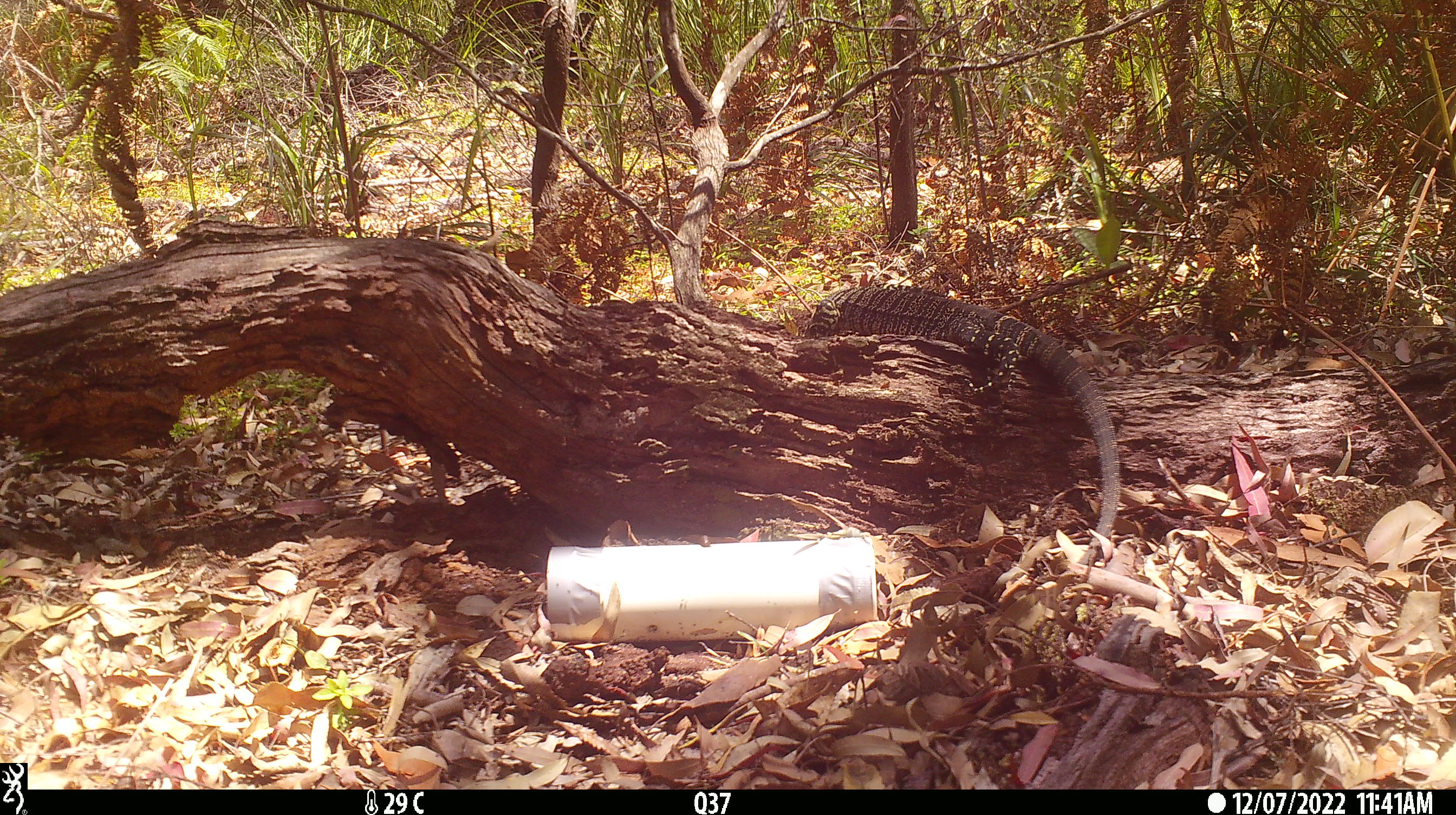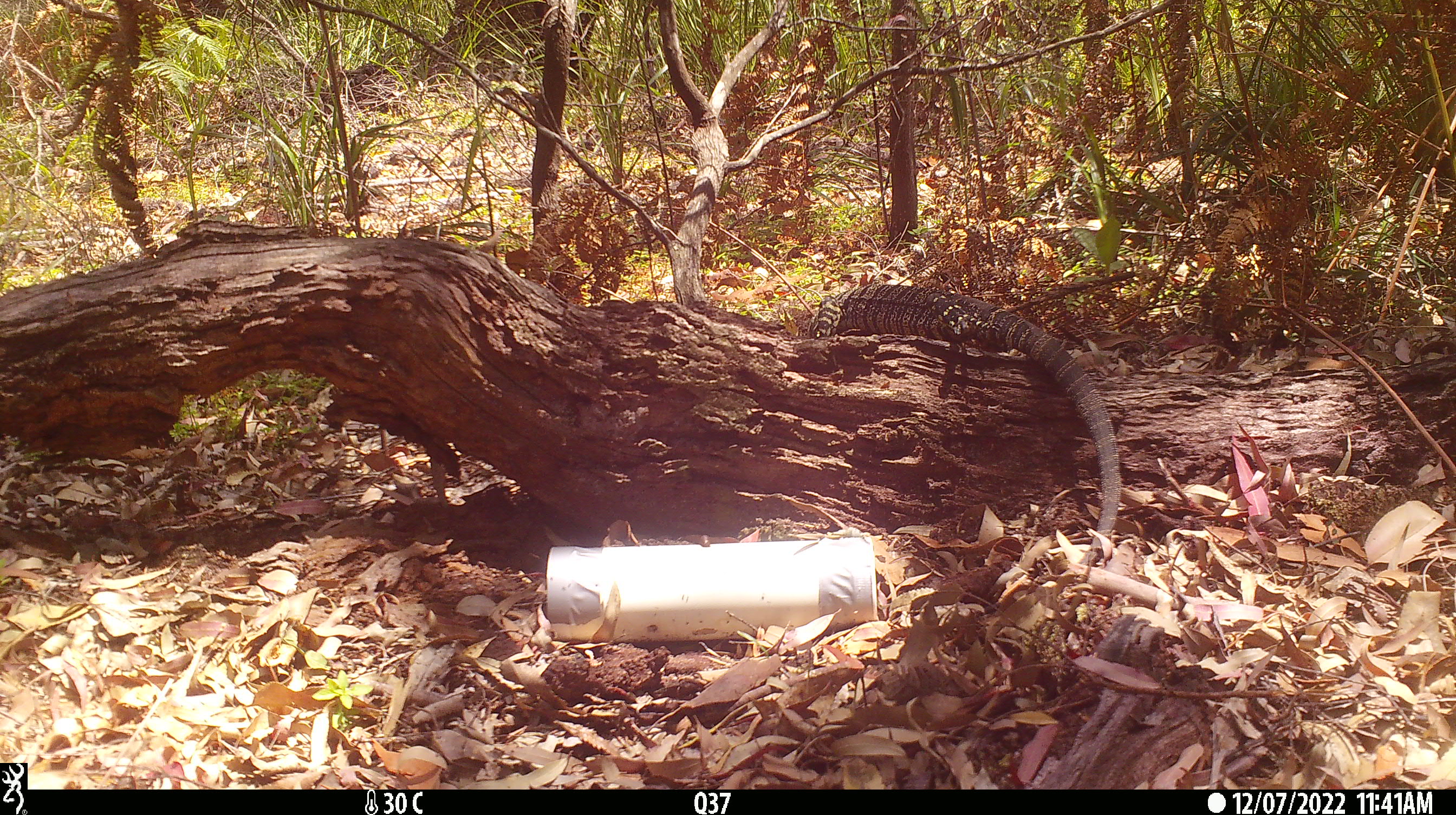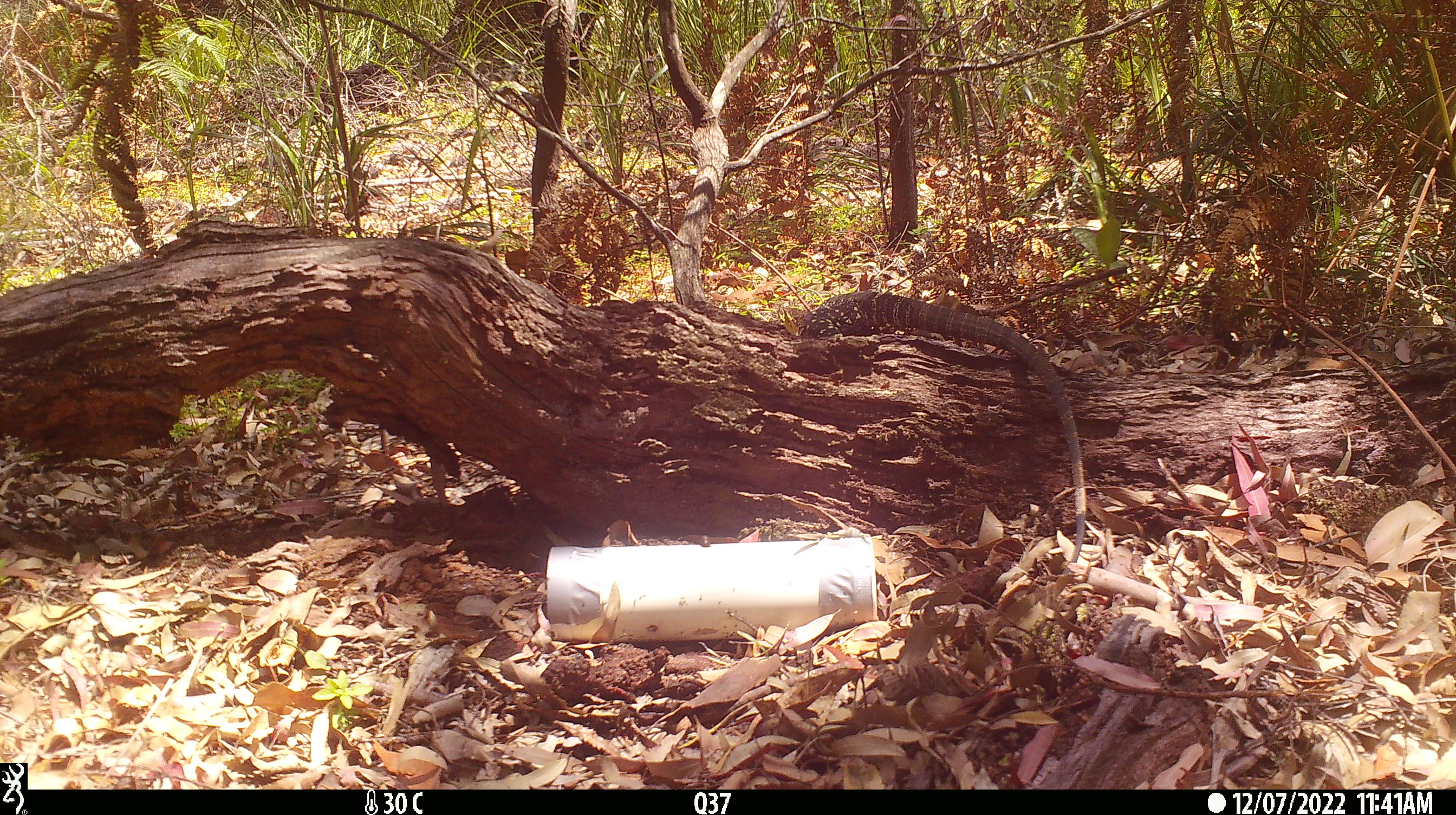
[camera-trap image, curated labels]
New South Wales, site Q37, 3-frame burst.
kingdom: Animalia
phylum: Chordata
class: Reptilia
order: Squamata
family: Varanidae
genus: Varanus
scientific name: Varanus varius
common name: lace monitor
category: goanna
Goanna (lace monitor) (Varanus varius).